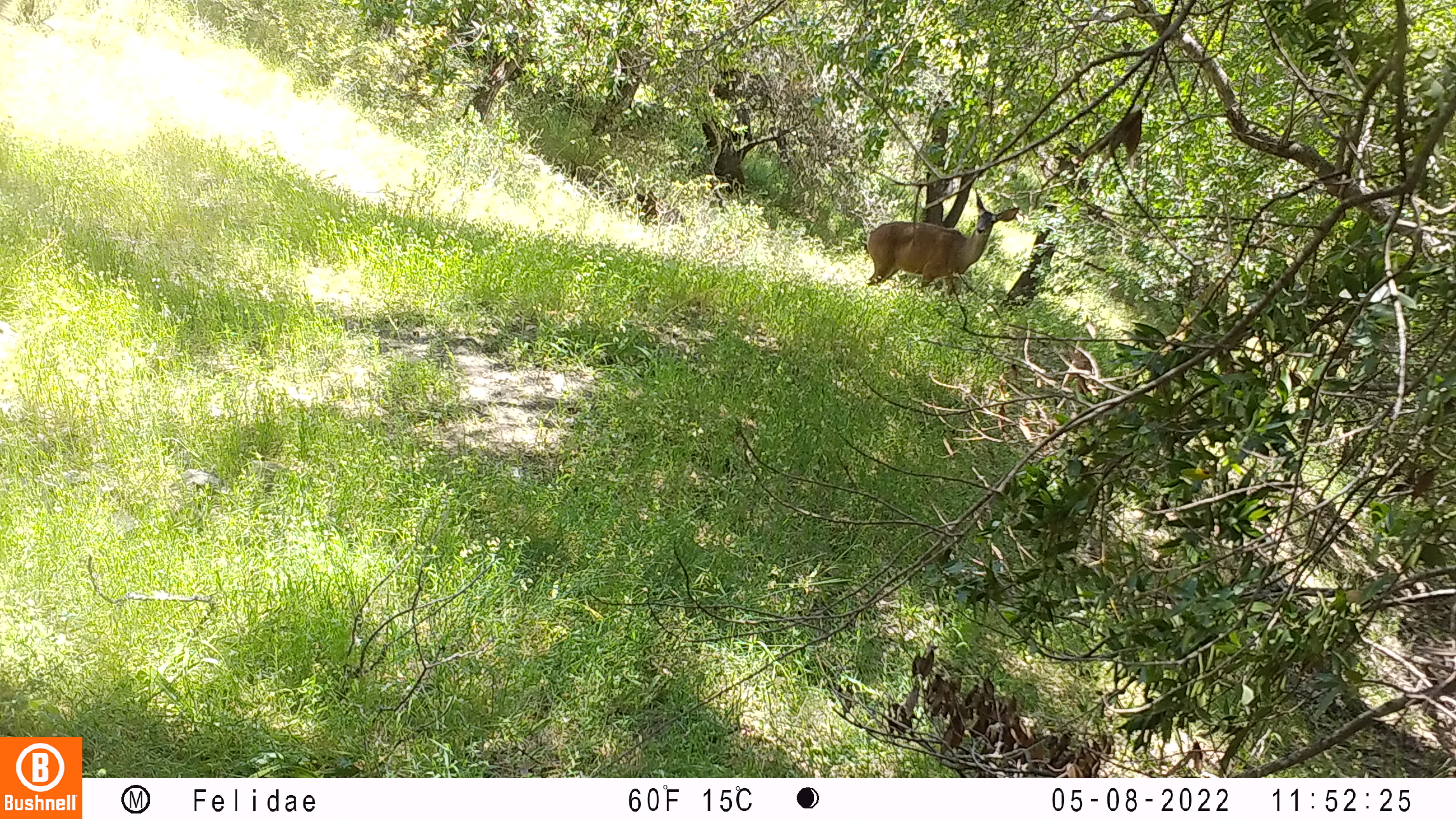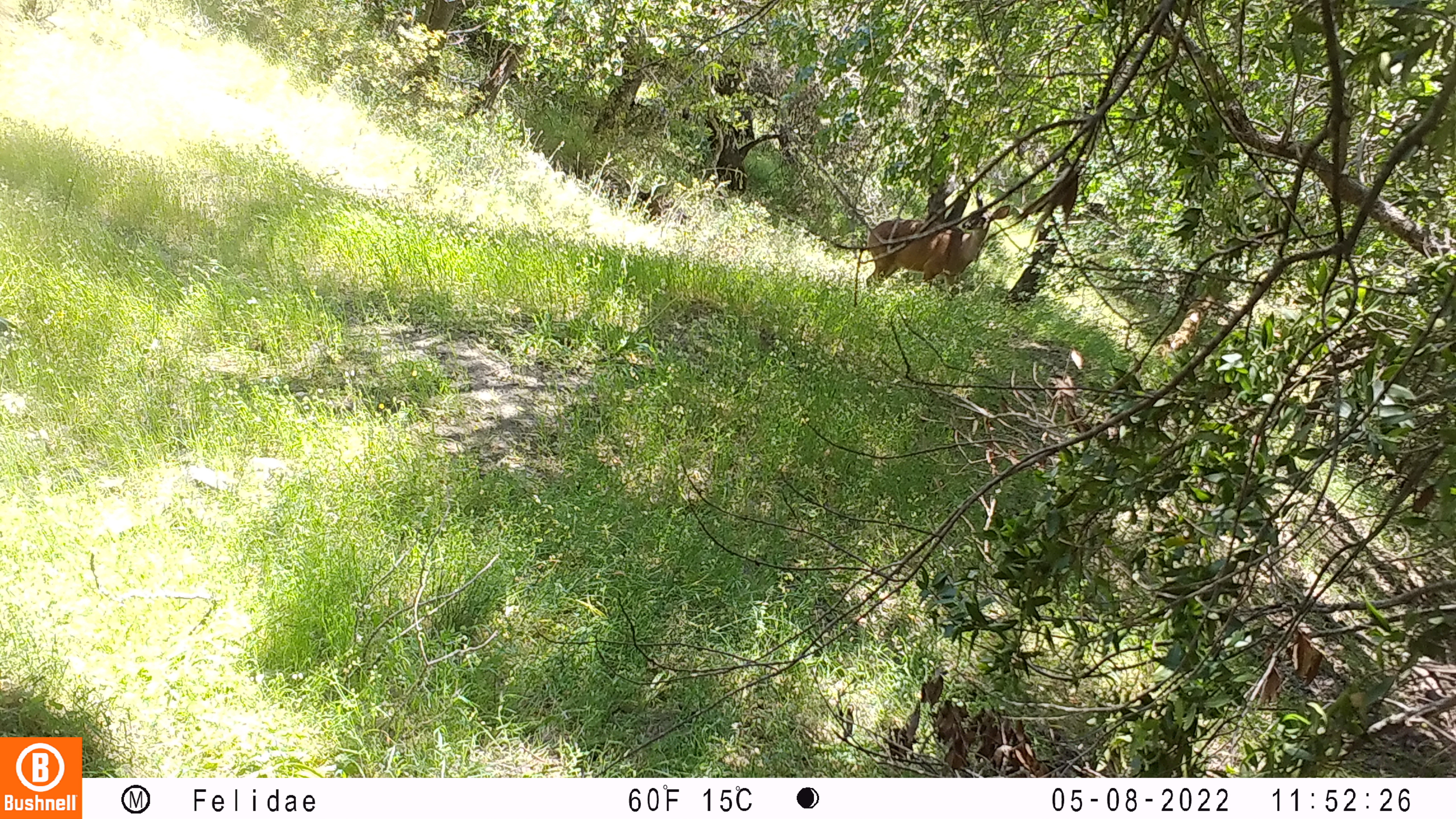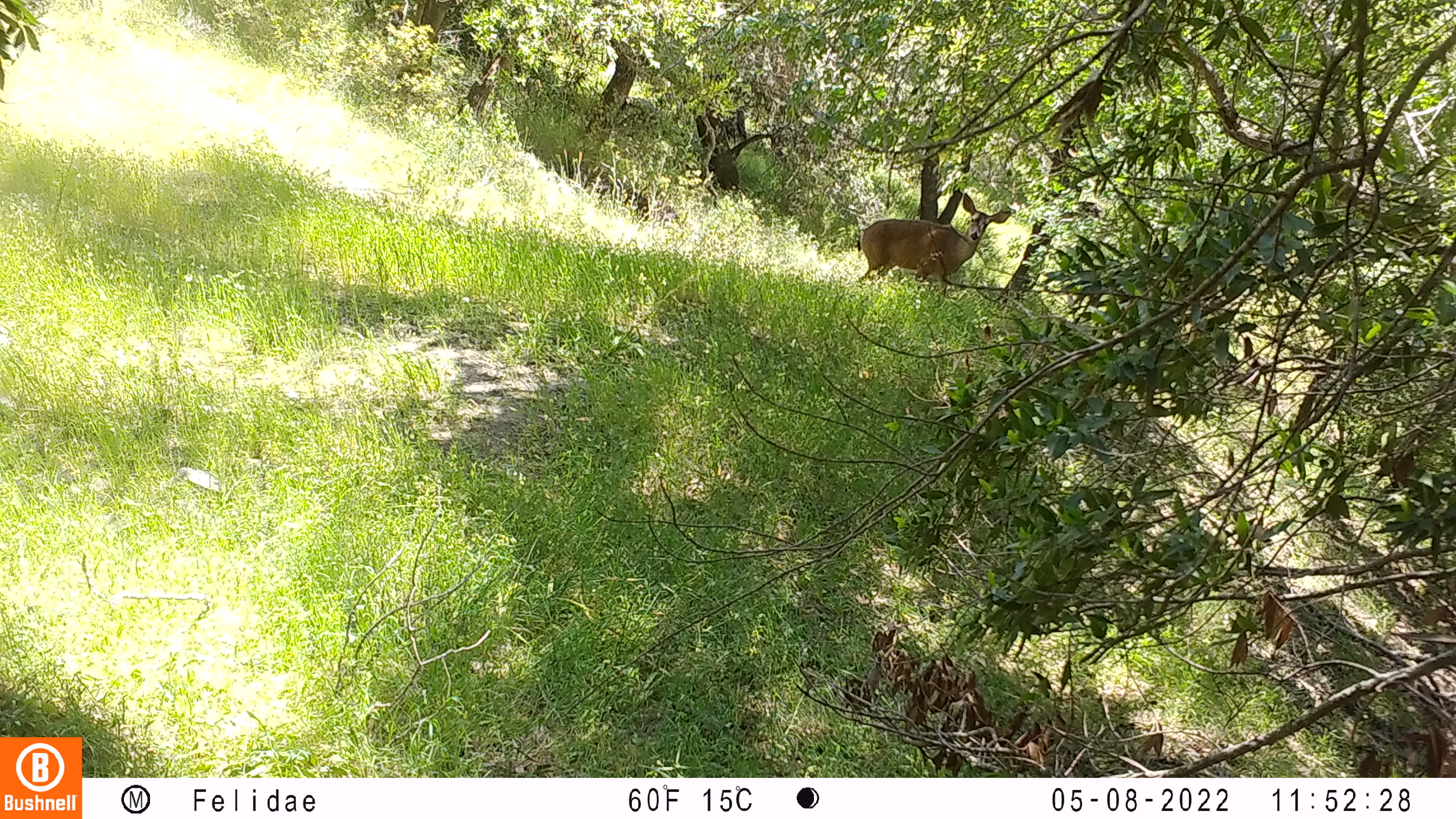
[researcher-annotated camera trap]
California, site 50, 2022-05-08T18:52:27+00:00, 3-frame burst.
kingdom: Animalia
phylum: Chordata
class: Mammalia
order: Artiodactyla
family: Cervidae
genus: Odocoileus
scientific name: Odocoileus hemionus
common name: mule deer